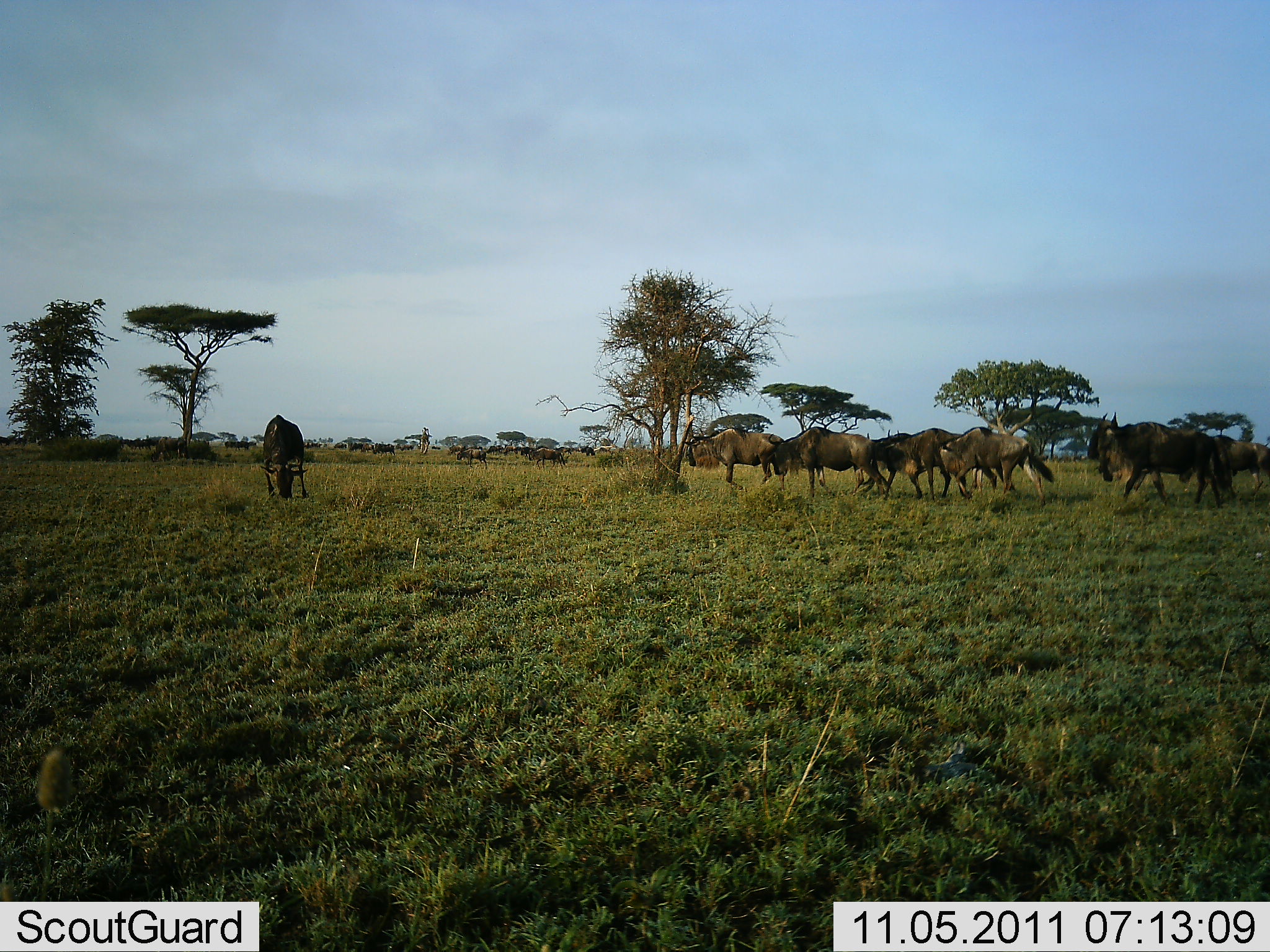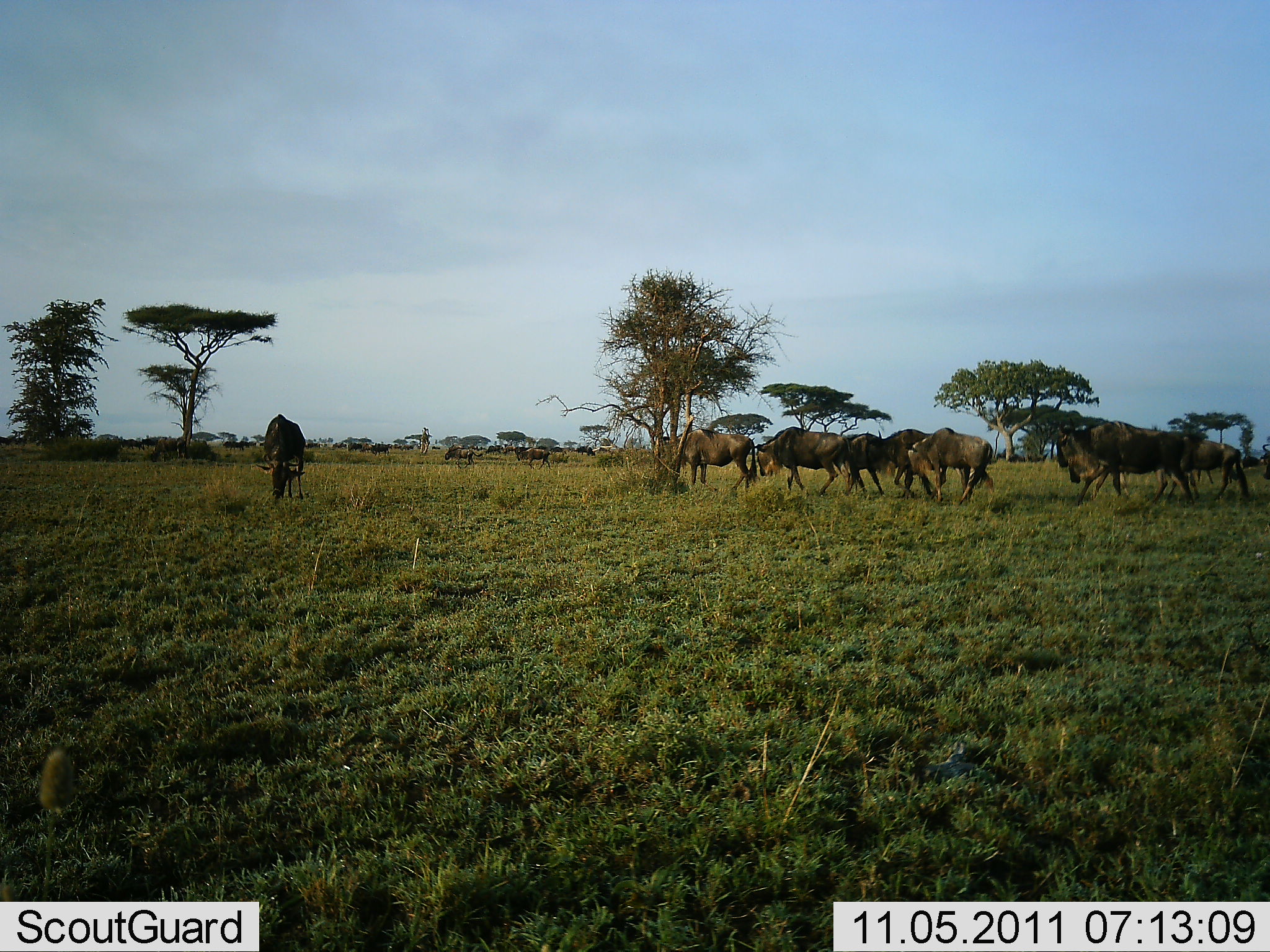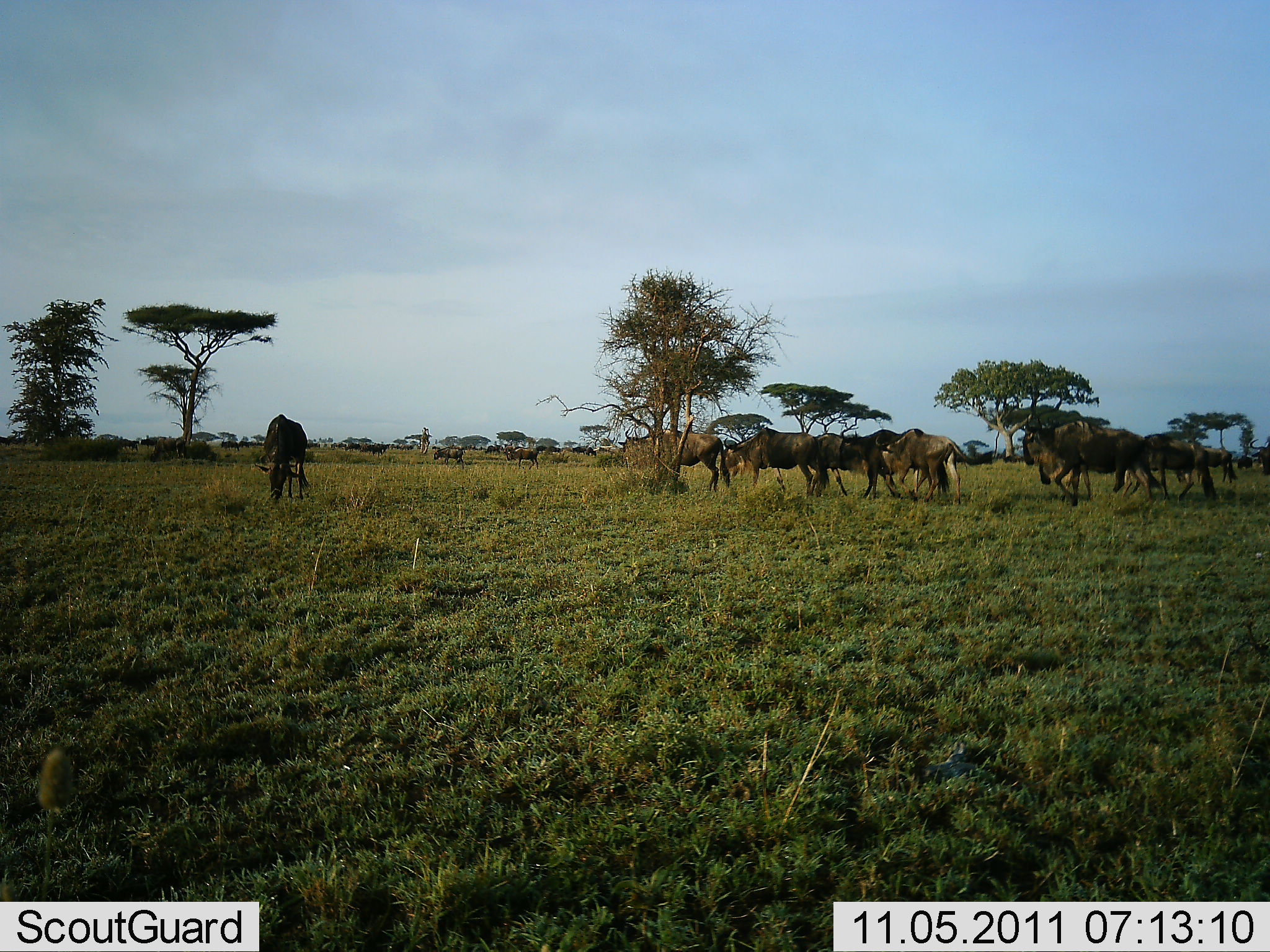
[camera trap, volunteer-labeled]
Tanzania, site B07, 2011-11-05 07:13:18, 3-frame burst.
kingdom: Animalia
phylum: Chordata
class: Mammalia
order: Artiodactyla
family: Bovidae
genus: Connochaetes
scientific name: Connochaetes taurinus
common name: blue wildebeest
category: wildebeest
Wildebeest (blue wildebeest) (Connochaetes taurinus), count 11-50. Behavior (volunteer vote fractions): standing 33%, resting 0%, moving 92%, interacting 0%. Young present (vote fraction): 0%. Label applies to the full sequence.